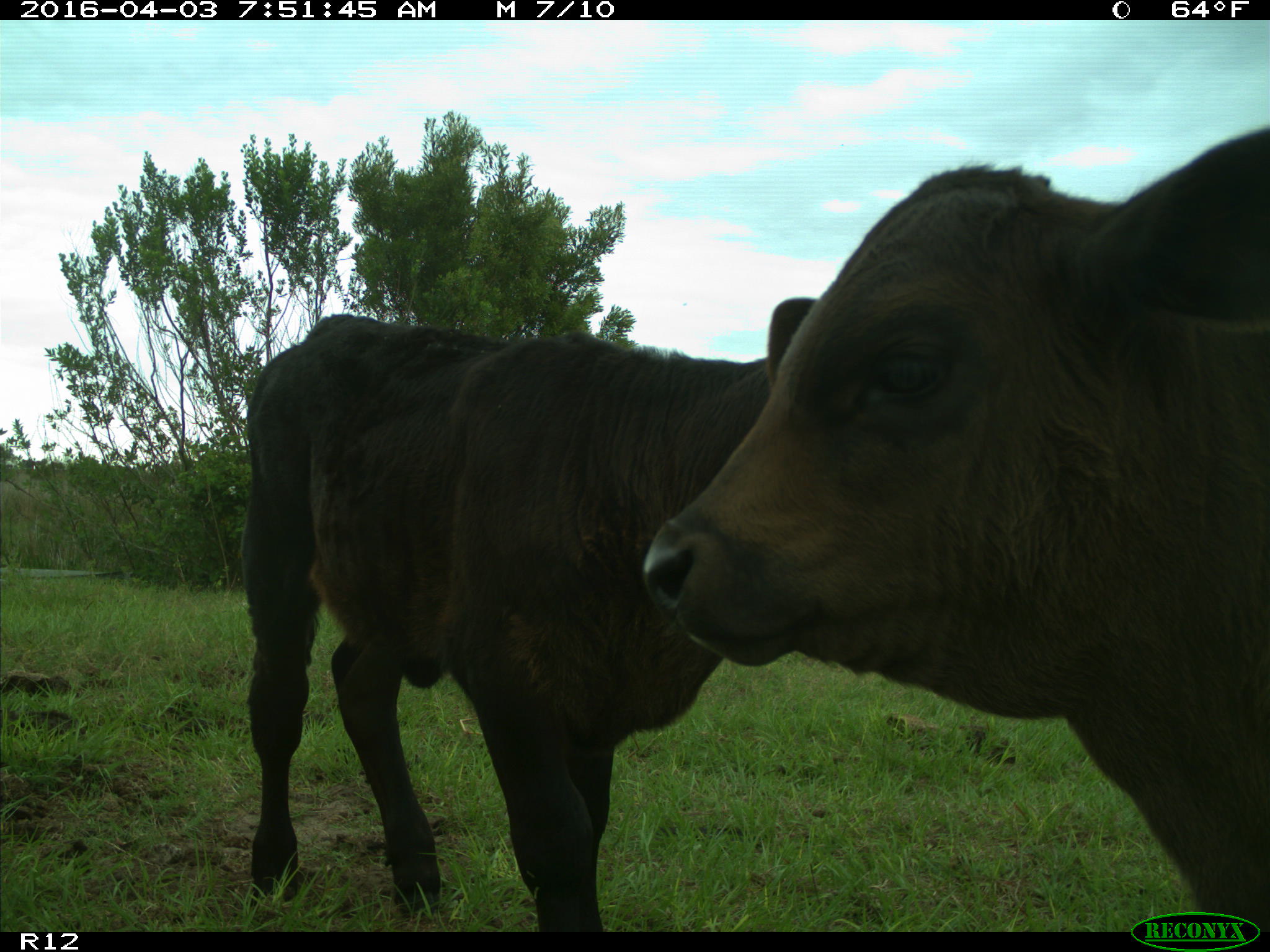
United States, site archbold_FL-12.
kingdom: Animalia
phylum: Chordata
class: Mammalia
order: Artiodactyla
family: Bovidae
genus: Bos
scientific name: Bos taurus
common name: domestic cow